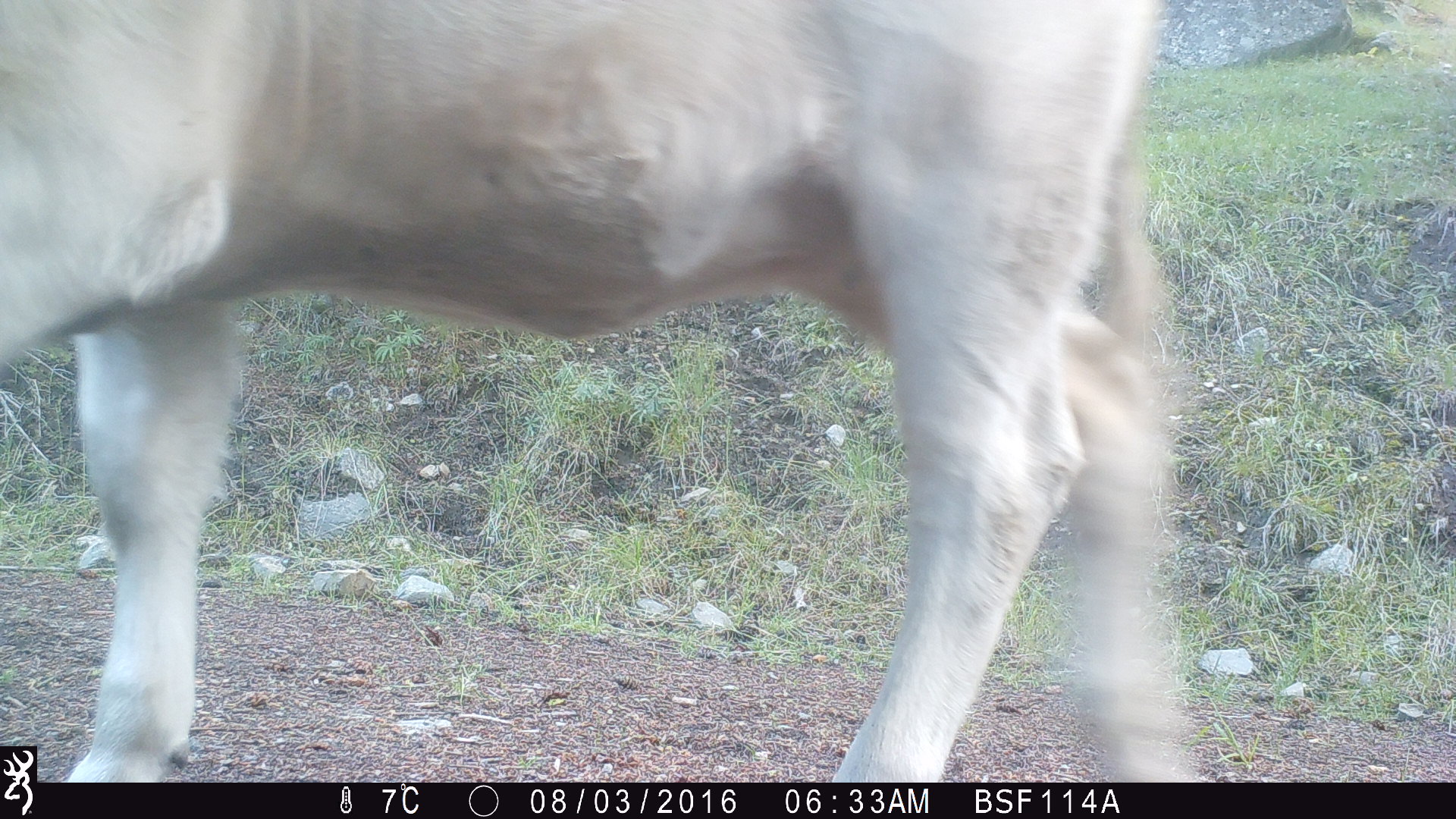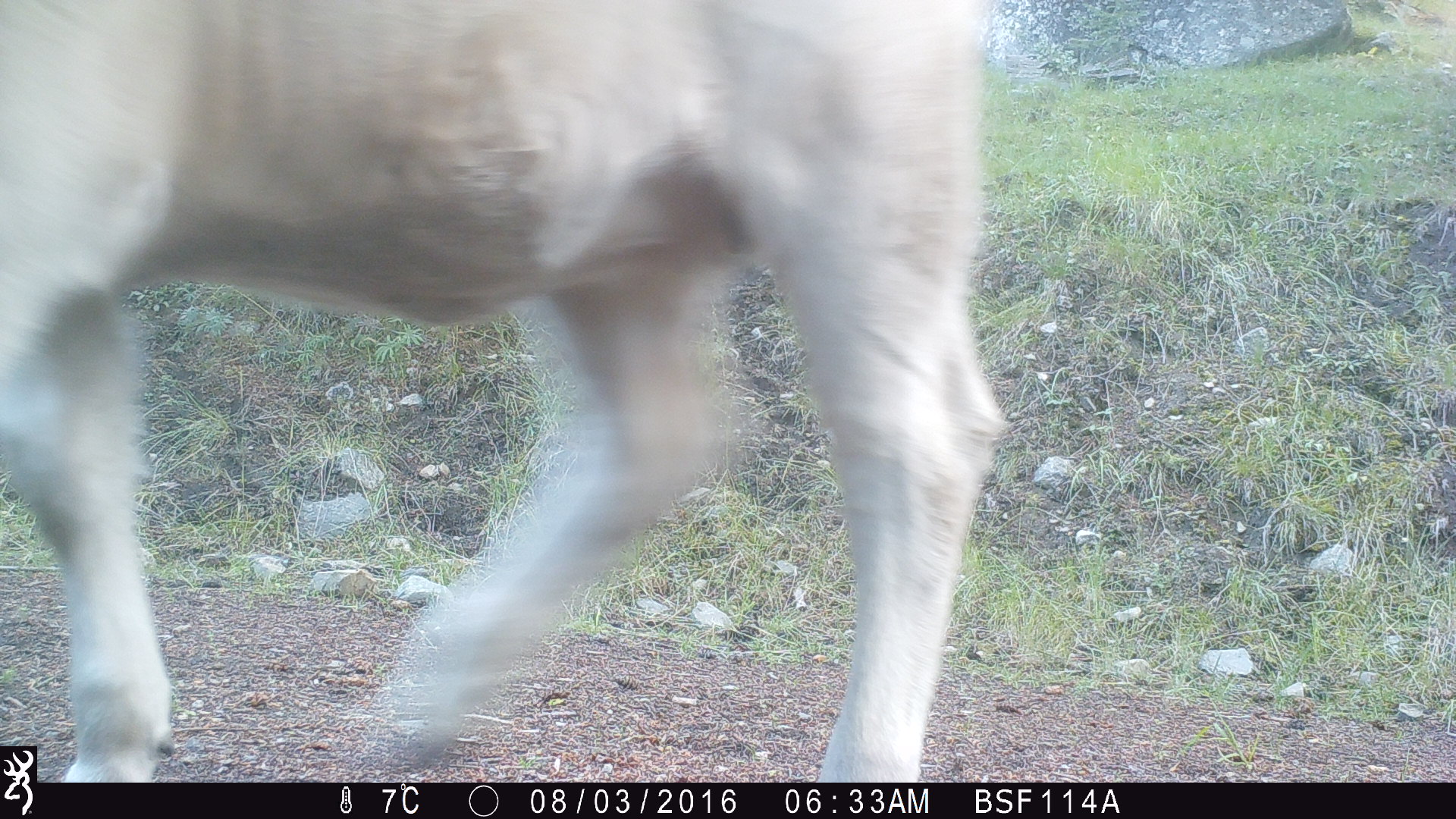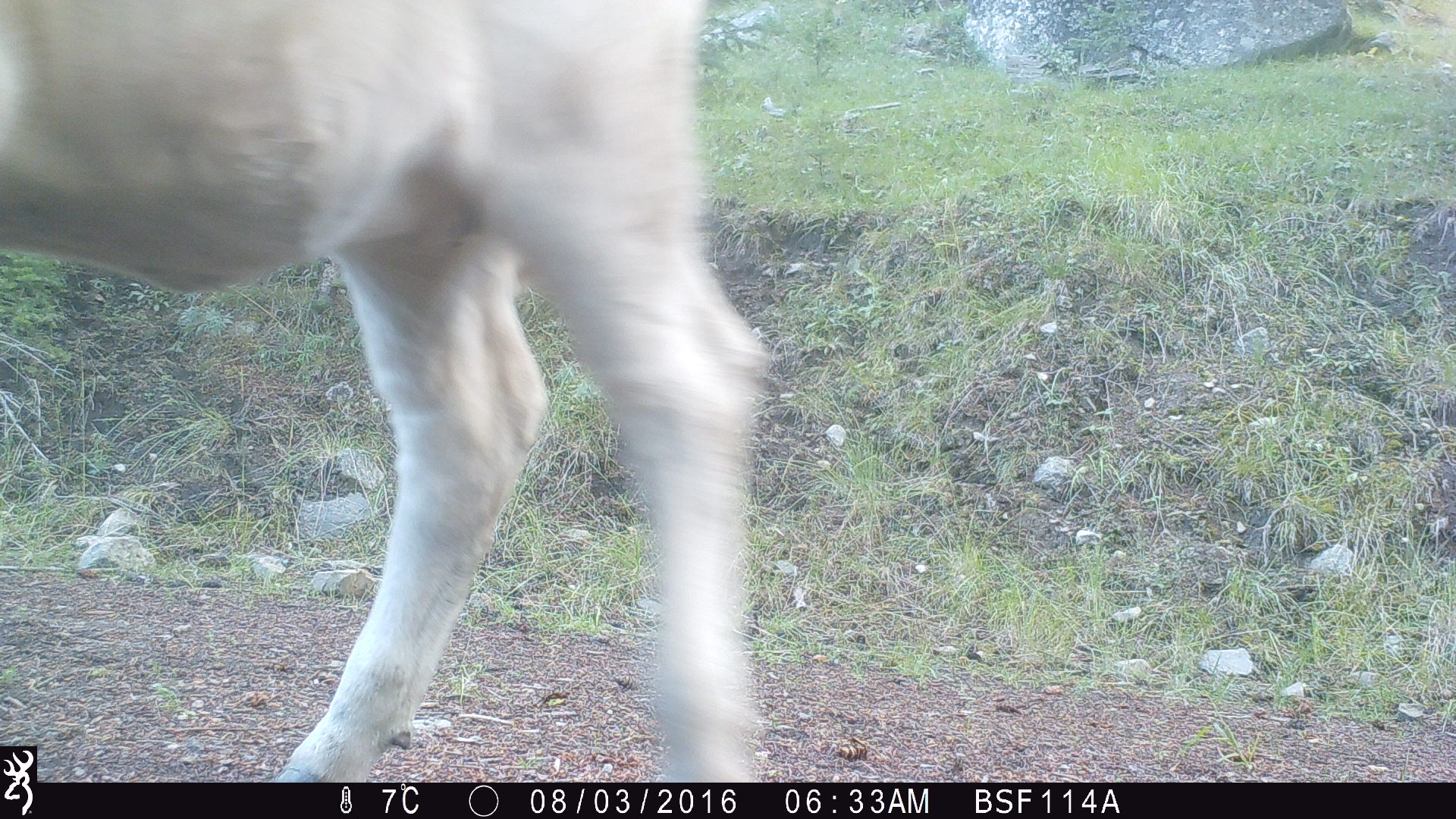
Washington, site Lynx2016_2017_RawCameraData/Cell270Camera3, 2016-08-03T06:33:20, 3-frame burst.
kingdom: Animalia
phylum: Chordata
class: Mammalia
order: Artiodactyla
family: Bovidae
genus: Bos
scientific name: Bos taurus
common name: domestic cattle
Domestic cattle (Bos taurus). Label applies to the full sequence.